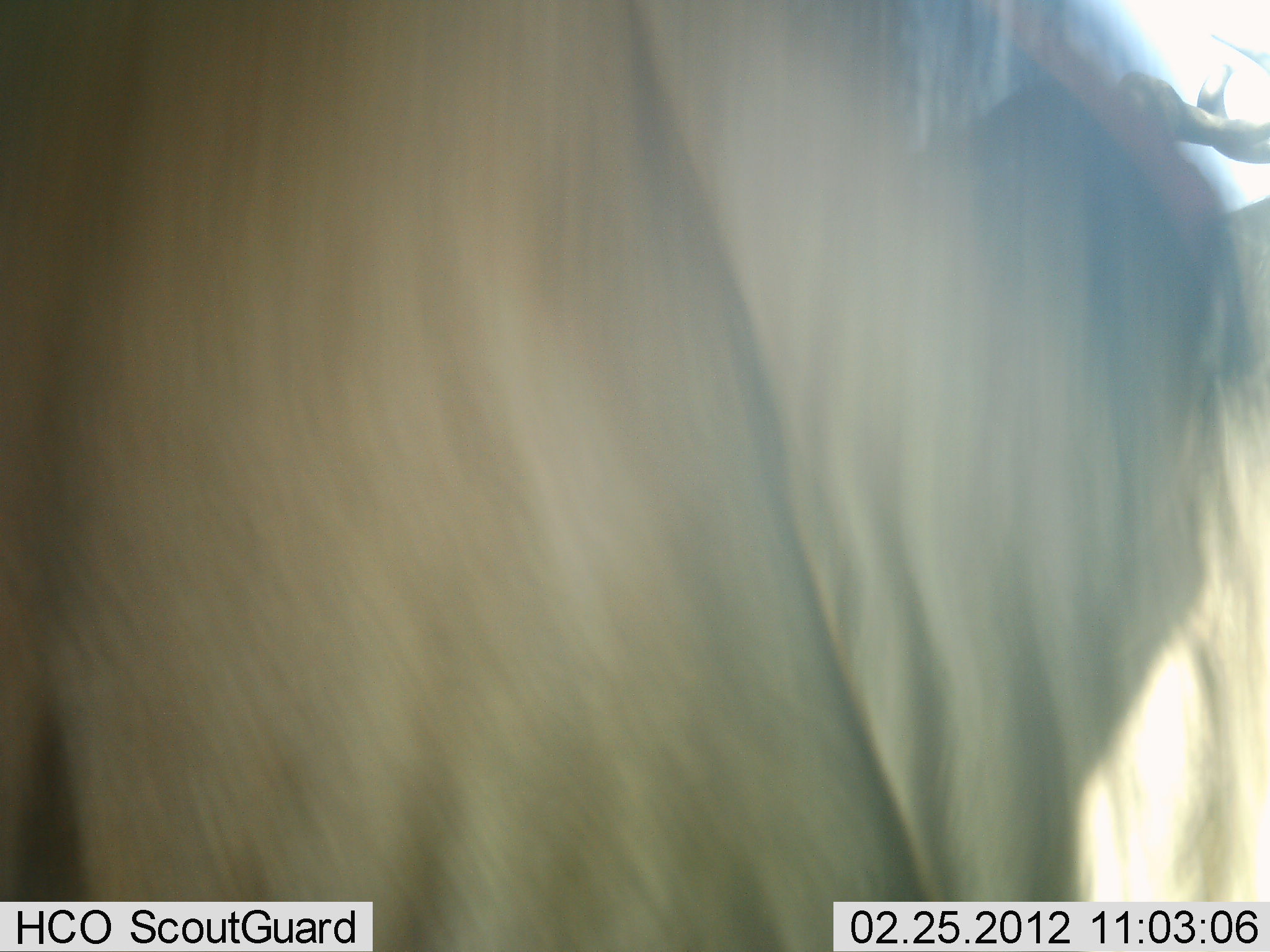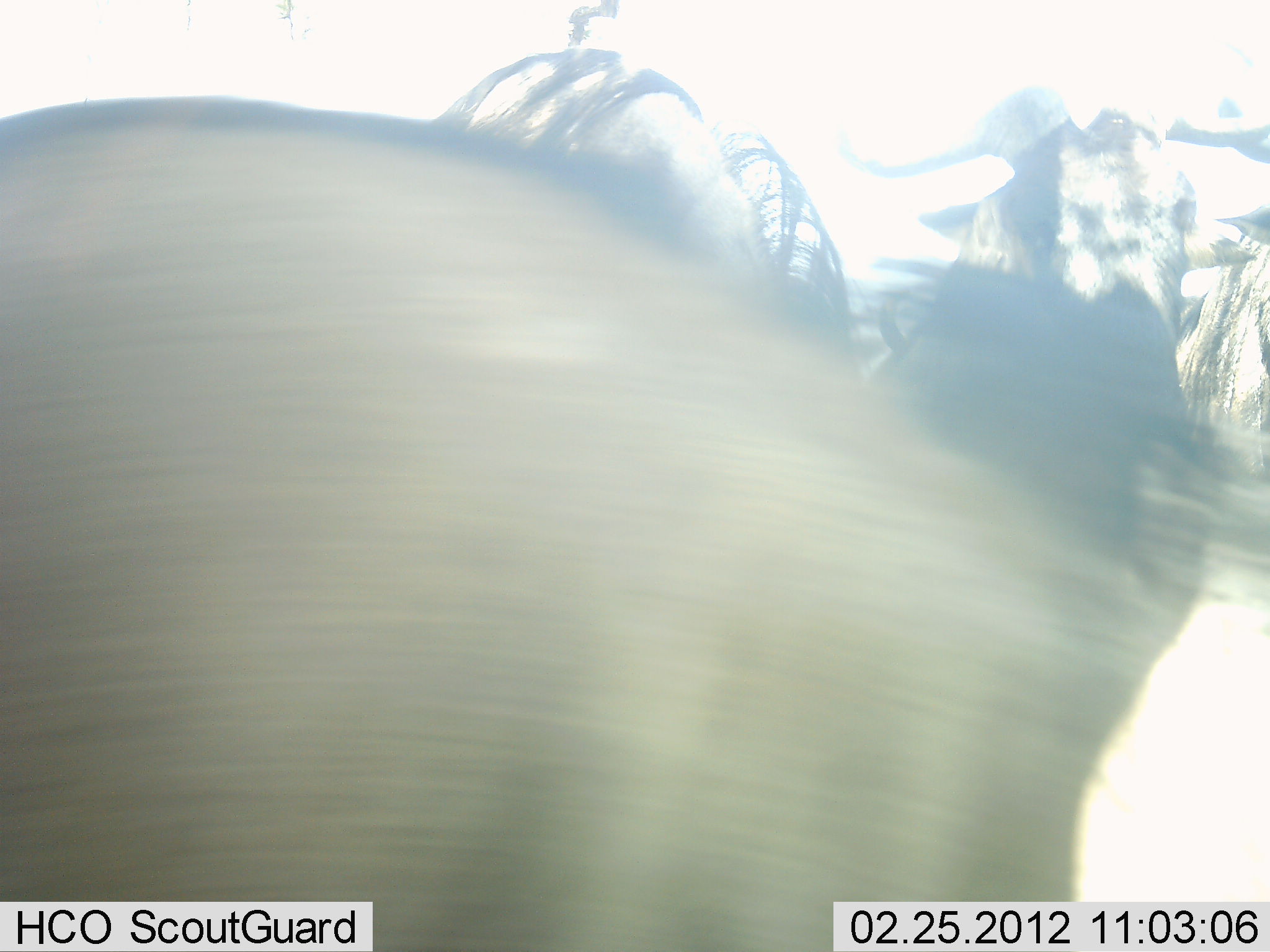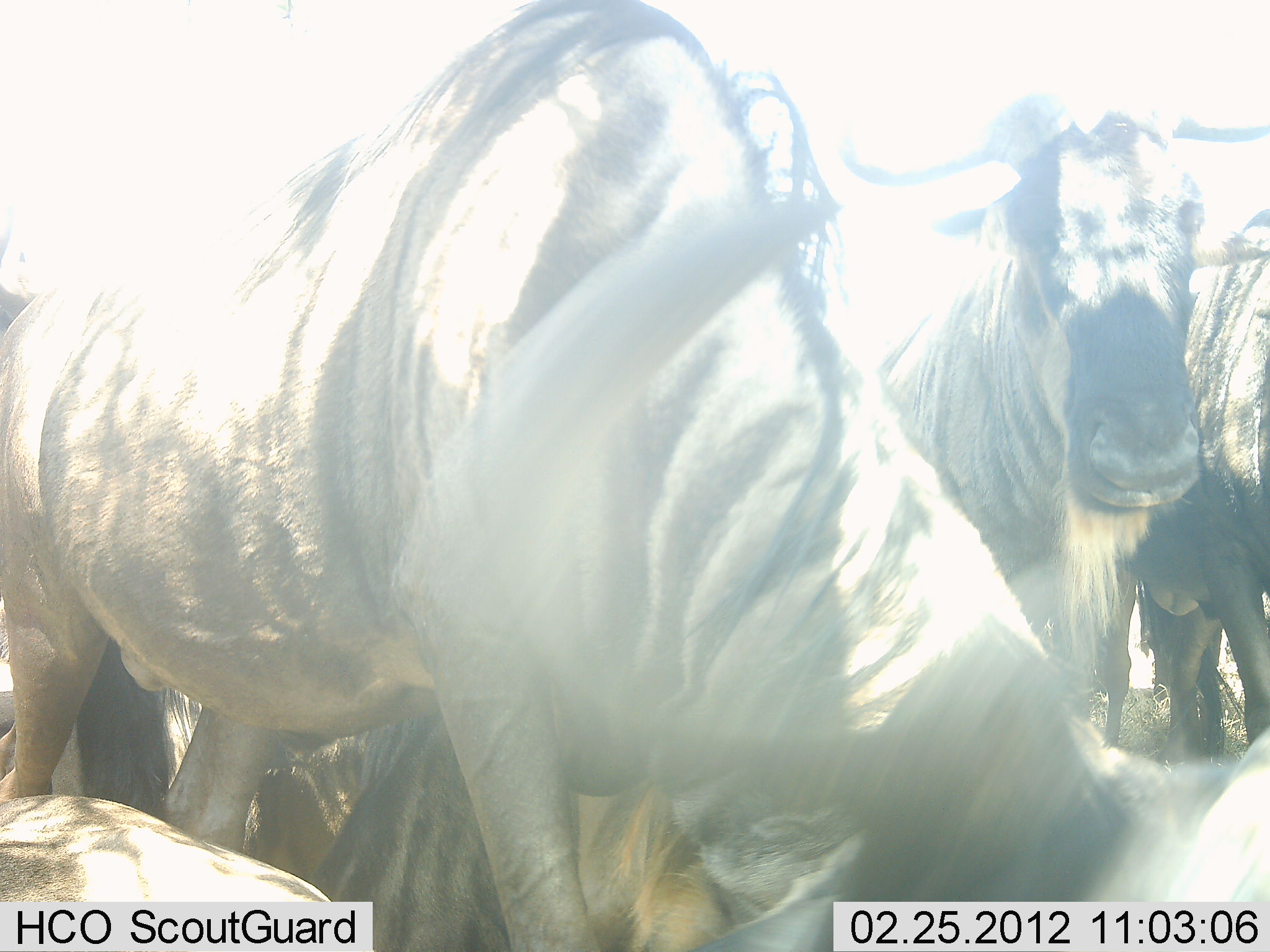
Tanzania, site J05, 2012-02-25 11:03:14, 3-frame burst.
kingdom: Animalia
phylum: Chordata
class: Mammalia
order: Artiodactyla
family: Bovidae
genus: Connochaetes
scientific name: Connochaetes taurinus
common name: blue wildebeest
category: wildebeest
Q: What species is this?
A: Wildebeest (blue wildebeest) (Connochaetes taurinus).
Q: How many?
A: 4.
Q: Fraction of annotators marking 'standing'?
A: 95%.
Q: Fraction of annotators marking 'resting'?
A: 41%.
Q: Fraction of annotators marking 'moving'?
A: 32%.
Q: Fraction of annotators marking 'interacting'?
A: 9%.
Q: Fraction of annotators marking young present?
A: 0%.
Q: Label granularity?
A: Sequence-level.